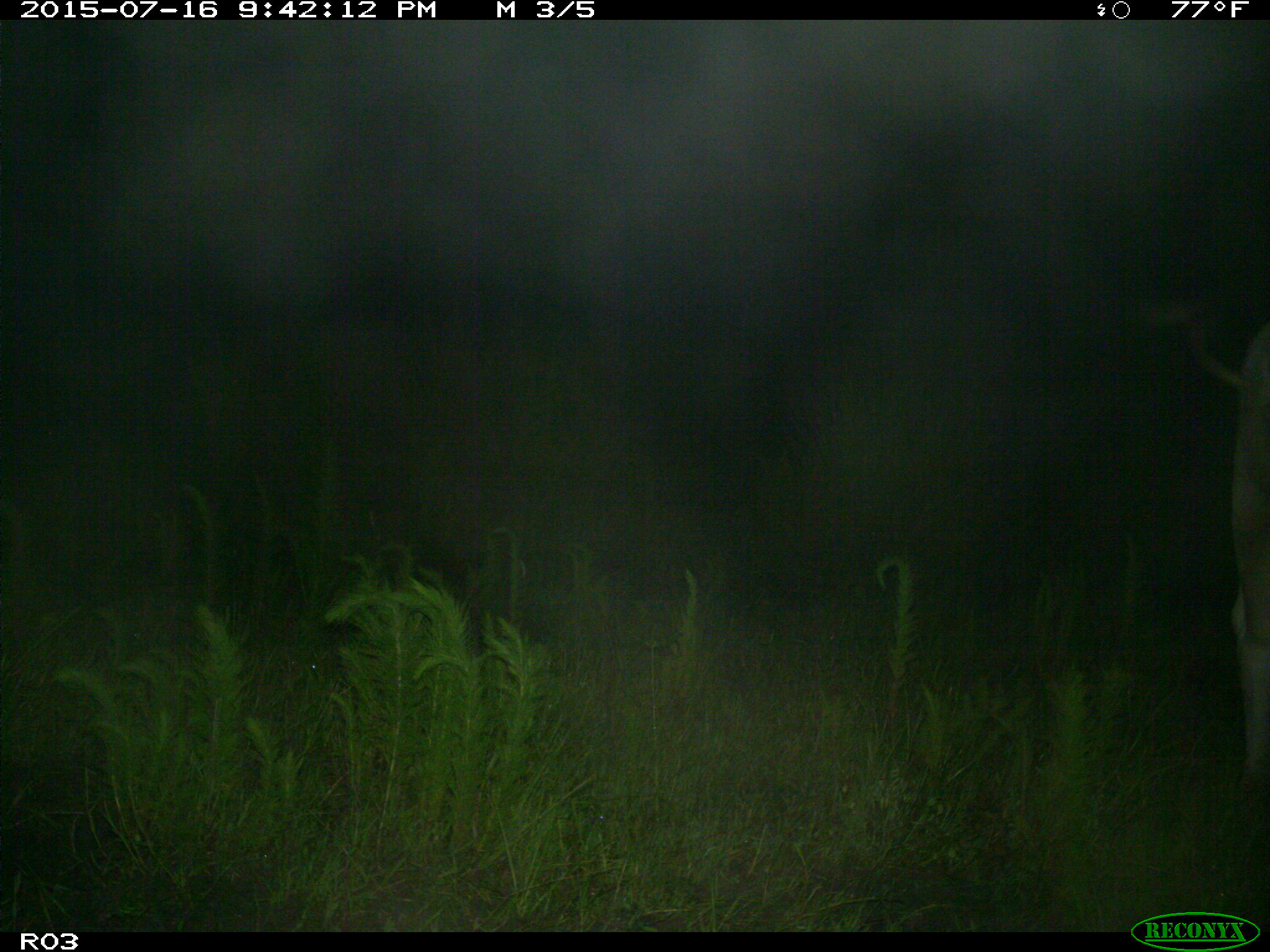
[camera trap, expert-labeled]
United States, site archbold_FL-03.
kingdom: Animalia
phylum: Chordata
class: Mammalia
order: Artiodactyla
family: Bovidae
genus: Bos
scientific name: Bos taurus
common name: domestic cow